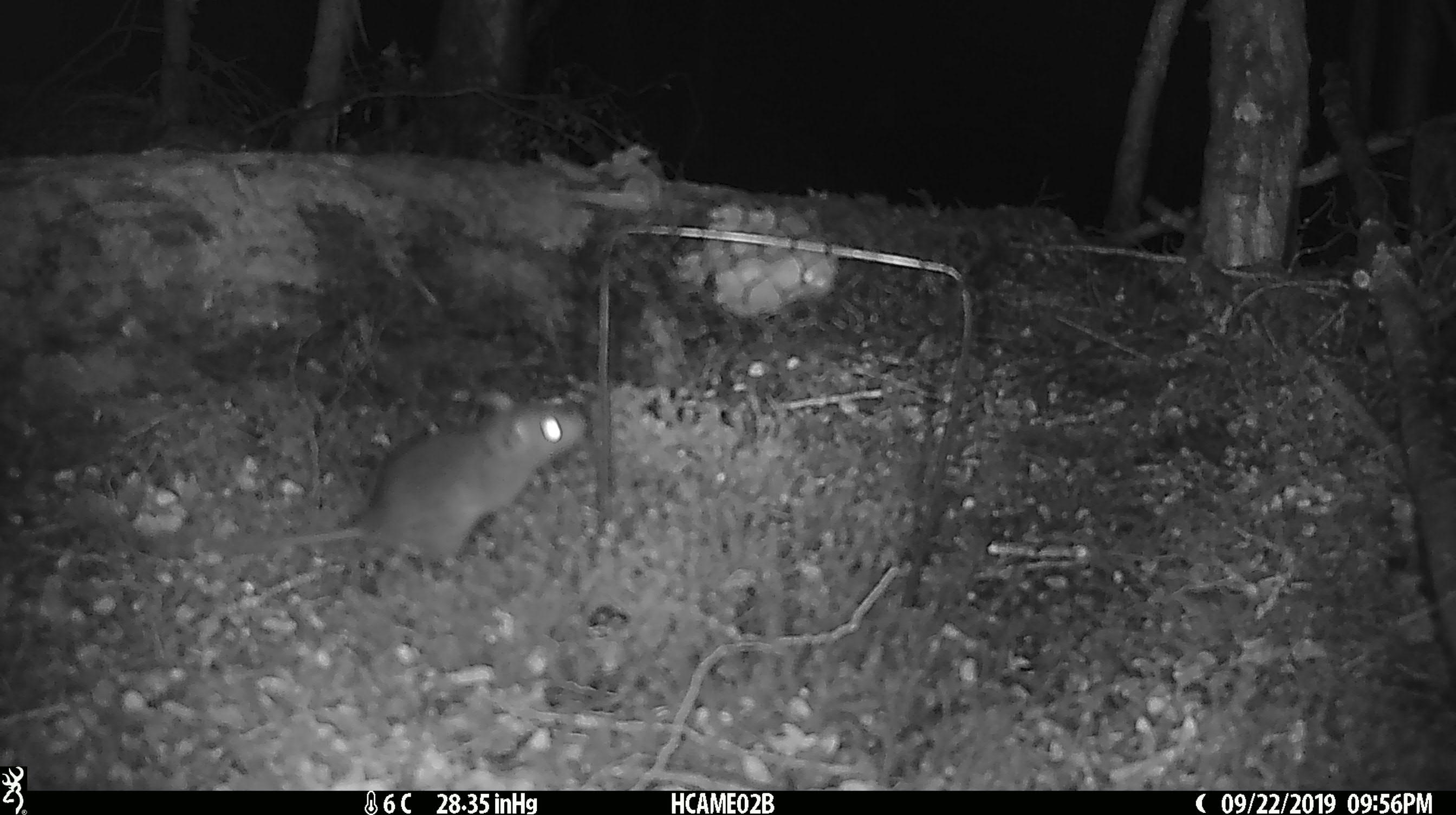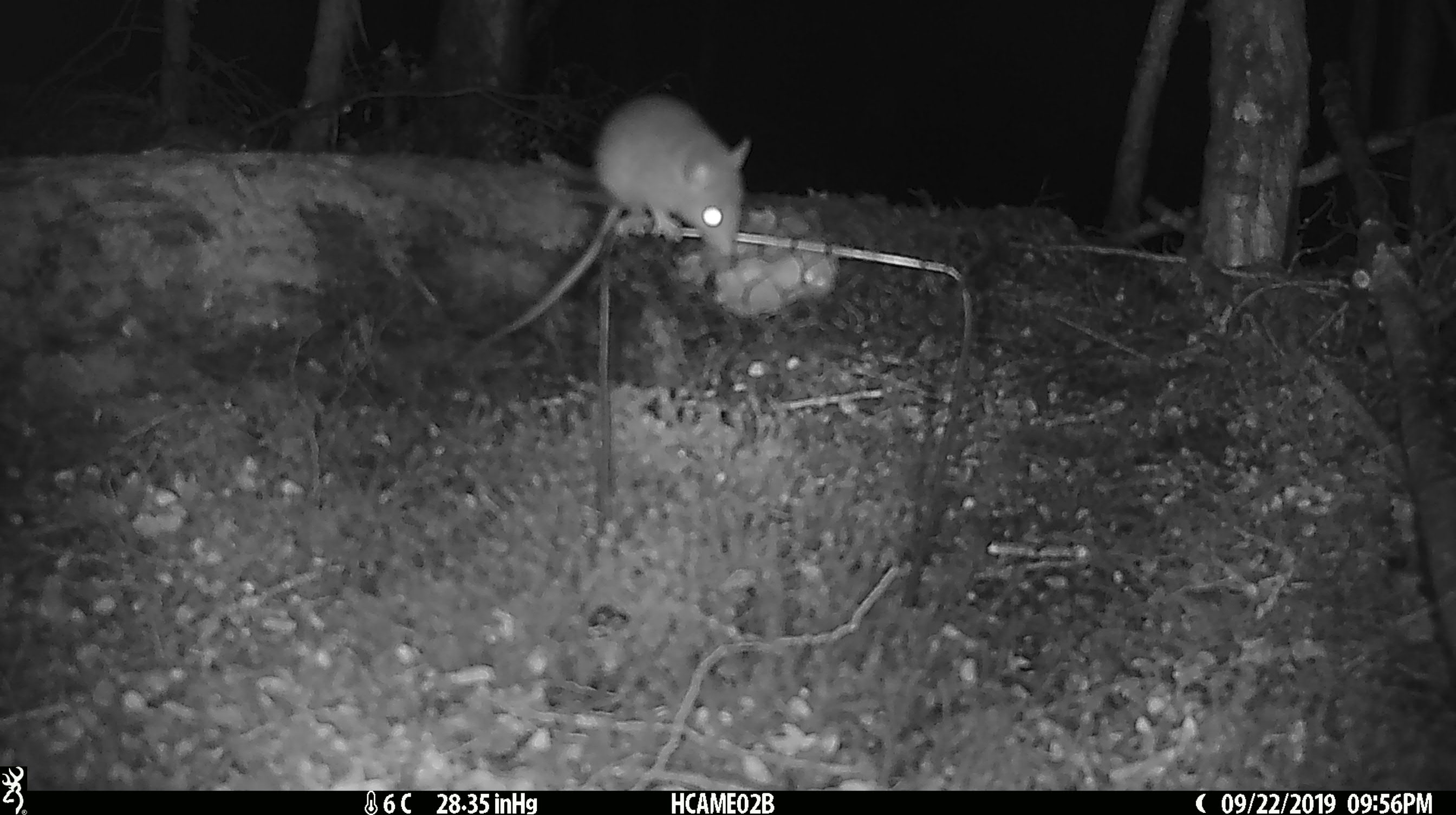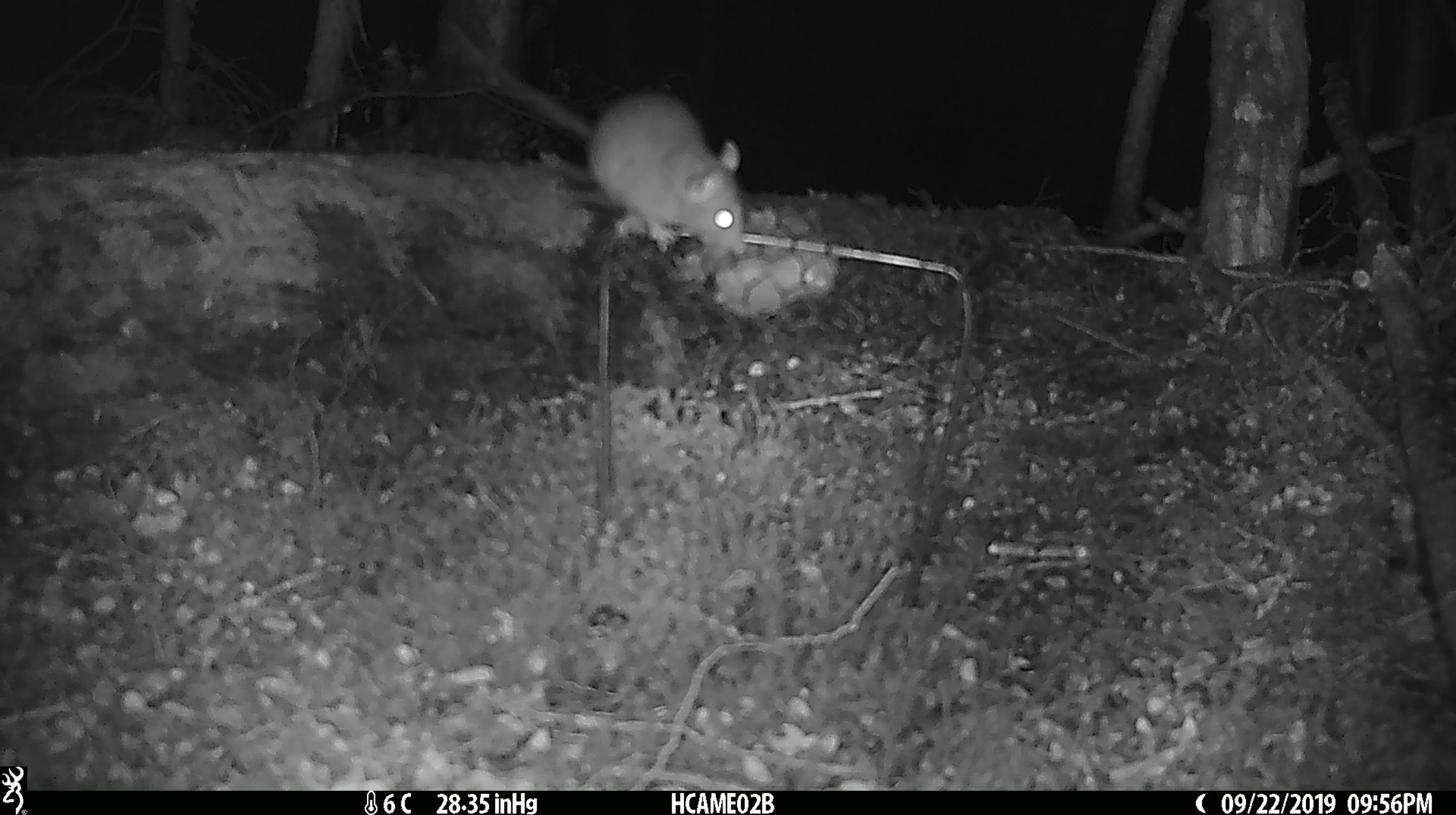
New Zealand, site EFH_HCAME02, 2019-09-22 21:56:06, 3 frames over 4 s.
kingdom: Animalia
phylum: Chordata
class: Mammalia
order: Rodentia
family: Muridae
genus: Mus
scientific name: Mus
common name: mouse